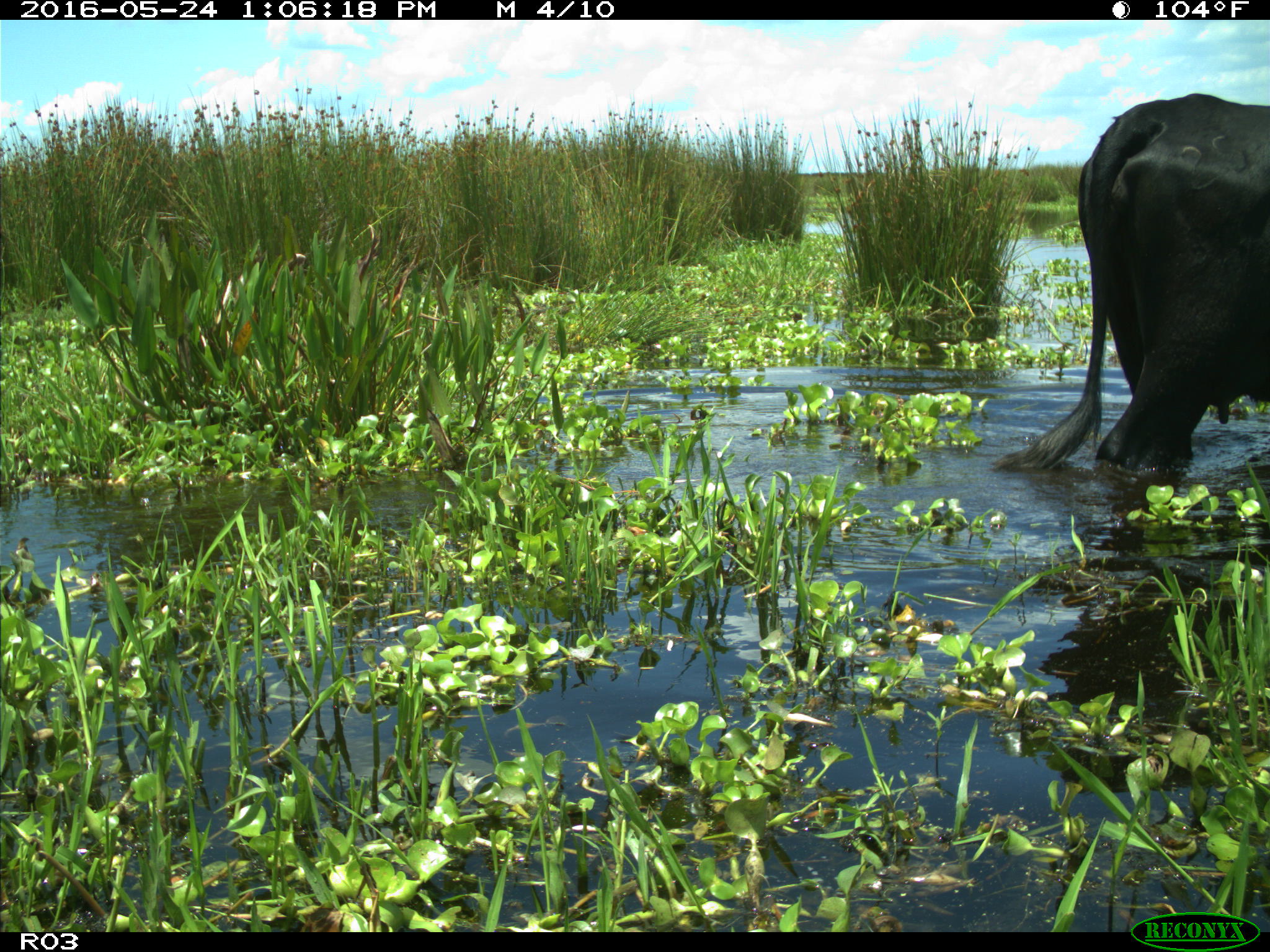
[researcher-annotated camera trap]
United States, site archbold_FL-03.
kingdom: Animalia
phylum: Chordata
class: Mammalia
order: Artiodactyla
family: Bovidae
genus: Bos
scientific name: Bos taurus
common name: domestic cow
Bos taurus (domestic cow).